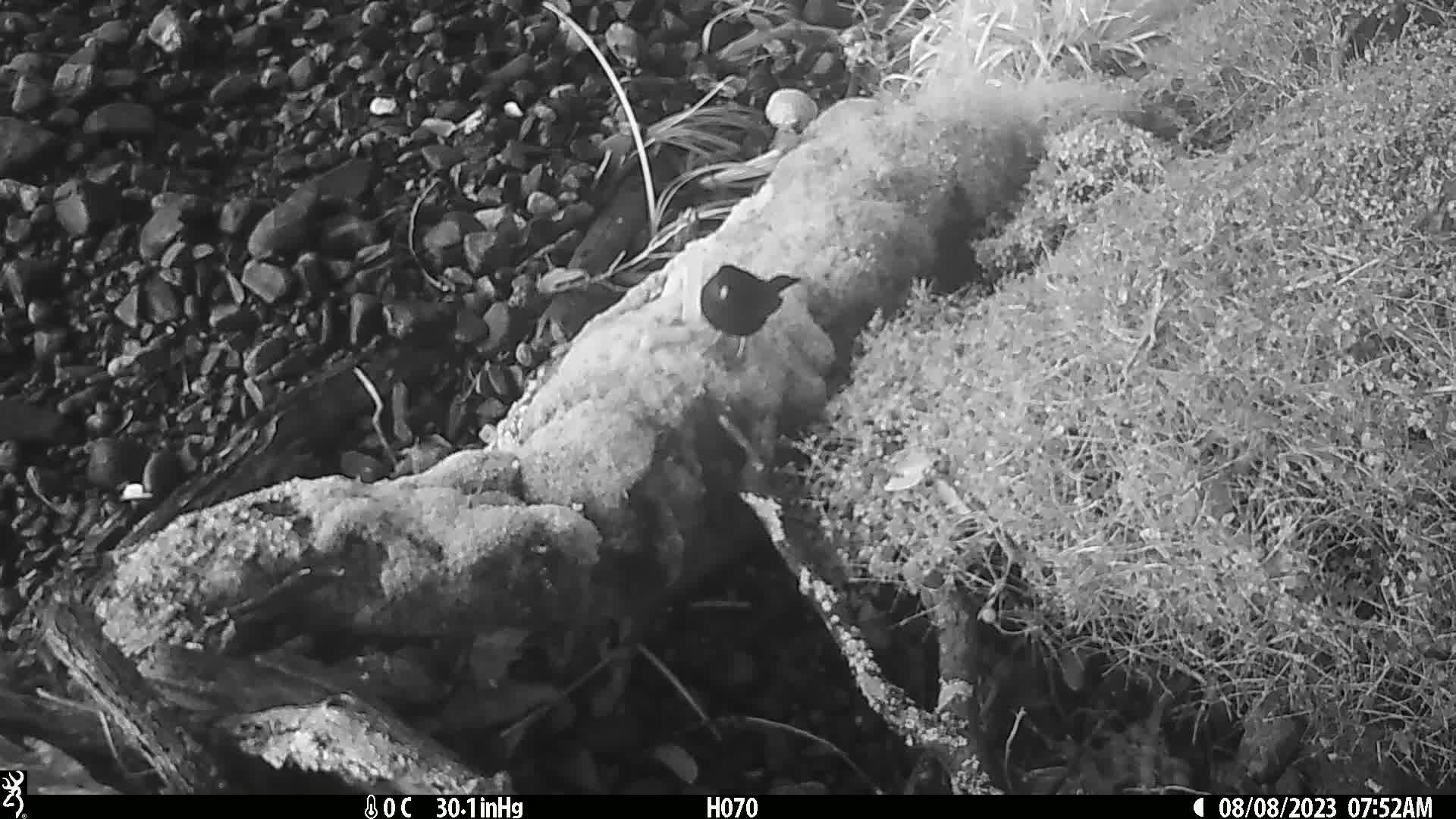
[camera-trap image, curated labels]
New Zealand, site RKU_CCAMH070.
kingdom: Animalia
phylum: Chordata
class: Aves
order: Passeriformes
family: Turdidae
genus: Turdus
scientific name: Turdus merula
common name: eurasian blackbird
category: blackbird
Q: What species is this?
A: Blackbird (eurasian blackbird) (Turdus merula).